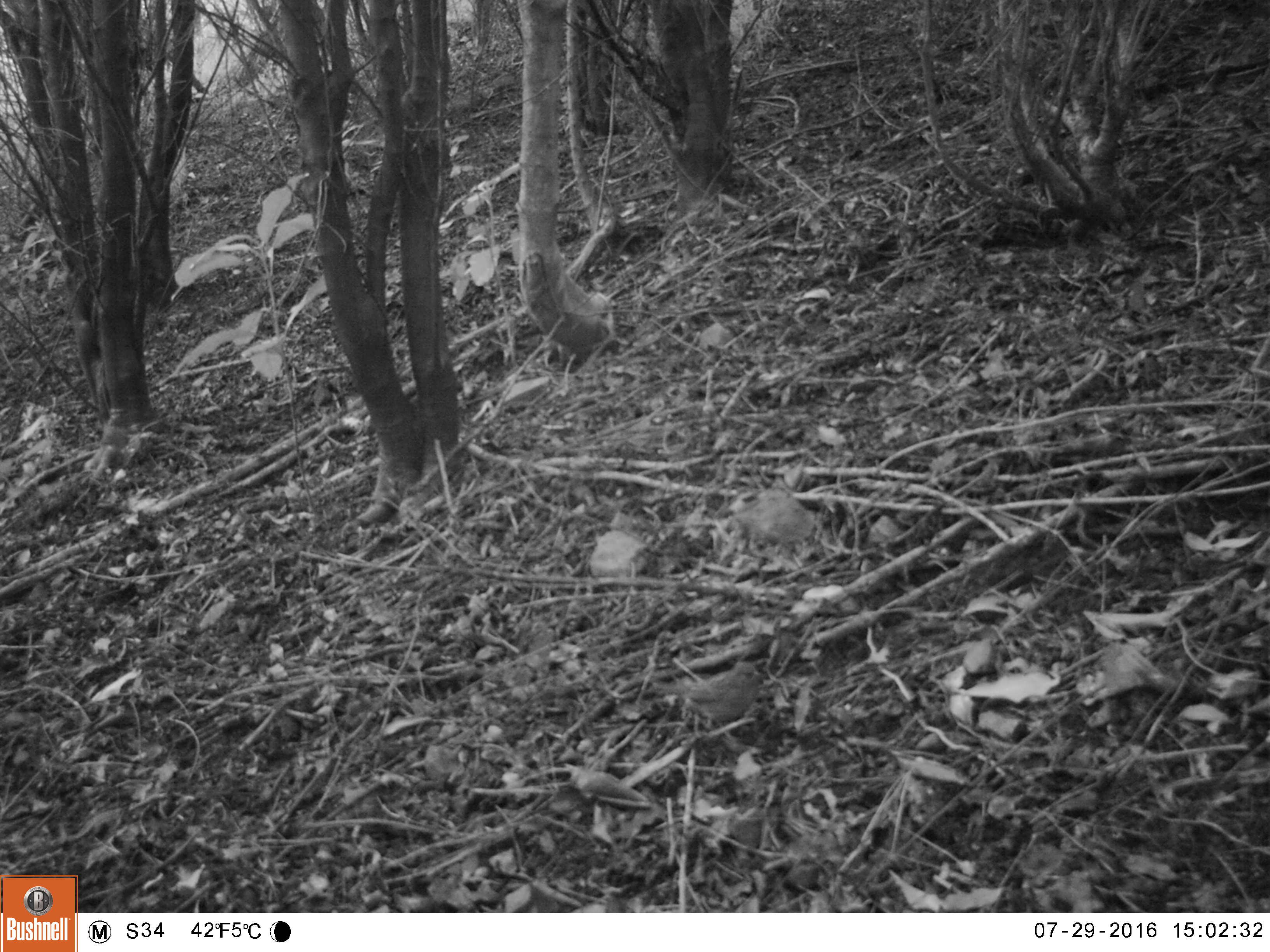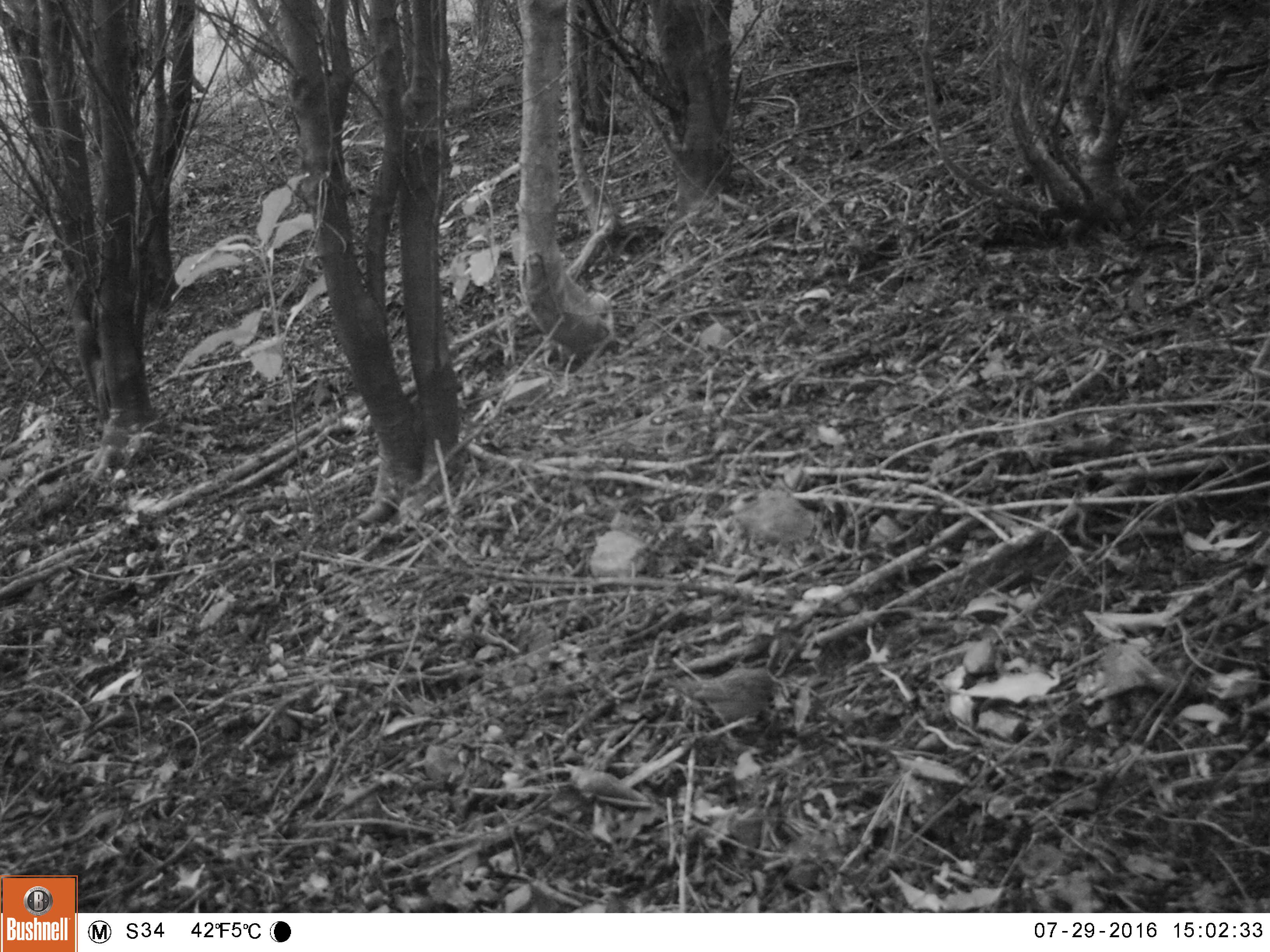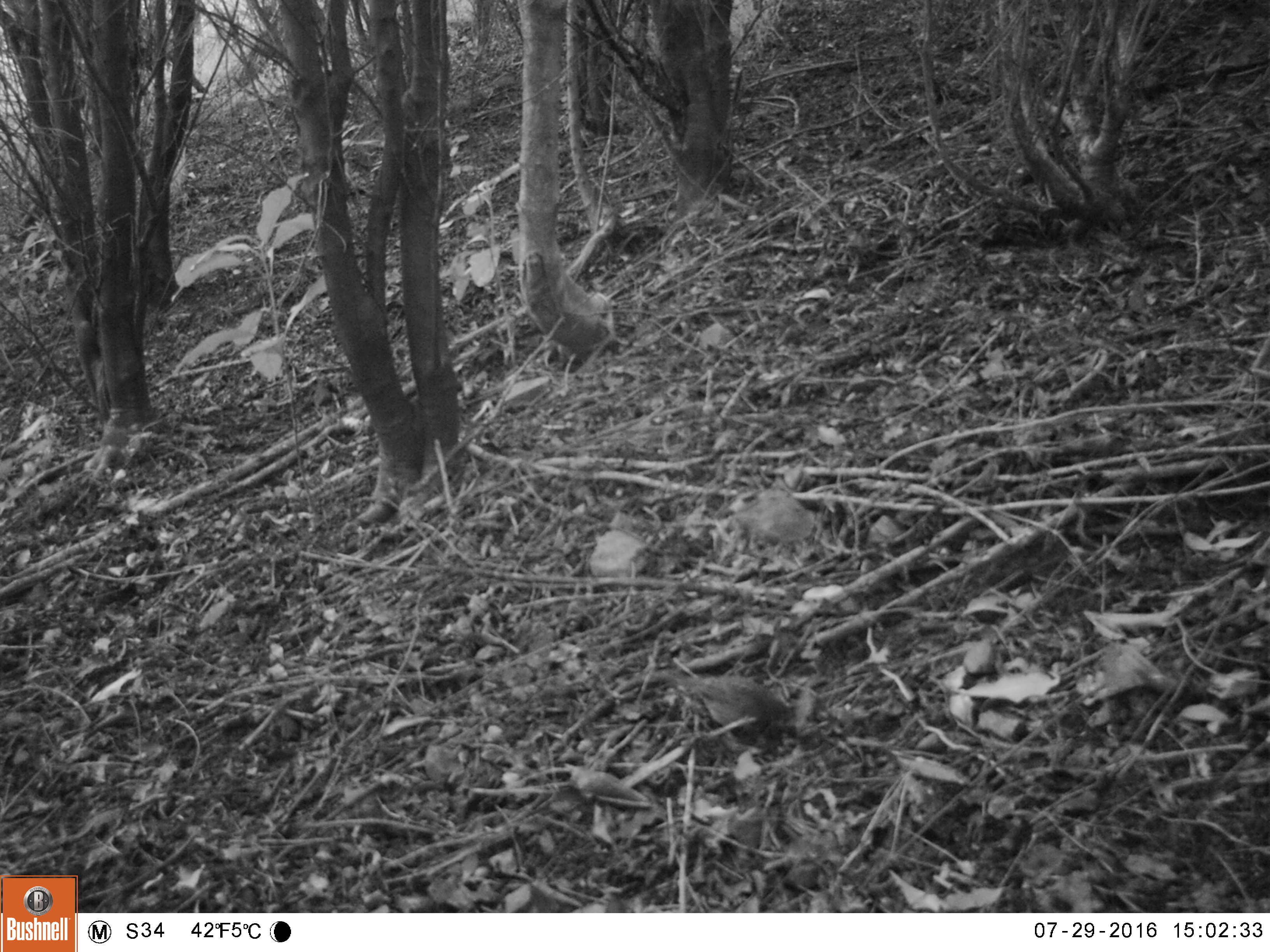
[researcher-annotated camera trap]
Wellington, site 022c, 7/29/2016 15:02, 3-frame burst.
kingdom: Animalia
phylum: Chordata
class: Aves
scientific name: Aves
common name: bird